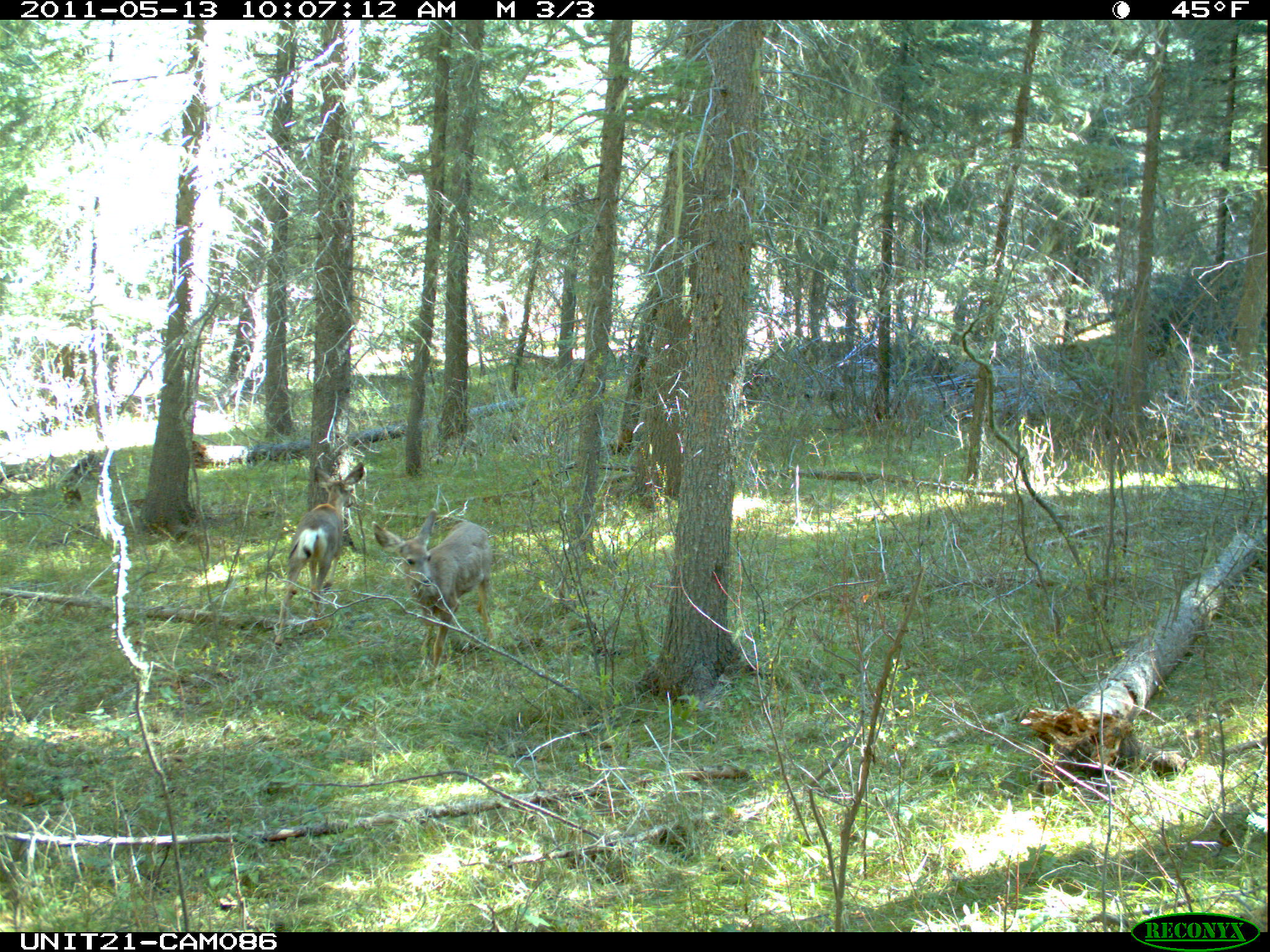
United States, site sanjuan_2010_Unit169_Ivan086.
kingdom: Animalia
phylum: Chordata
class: Mammalia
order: Artiodactyla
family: Cervidae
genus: Odocoileus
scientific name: Odocoileus hemionus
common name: mule deer